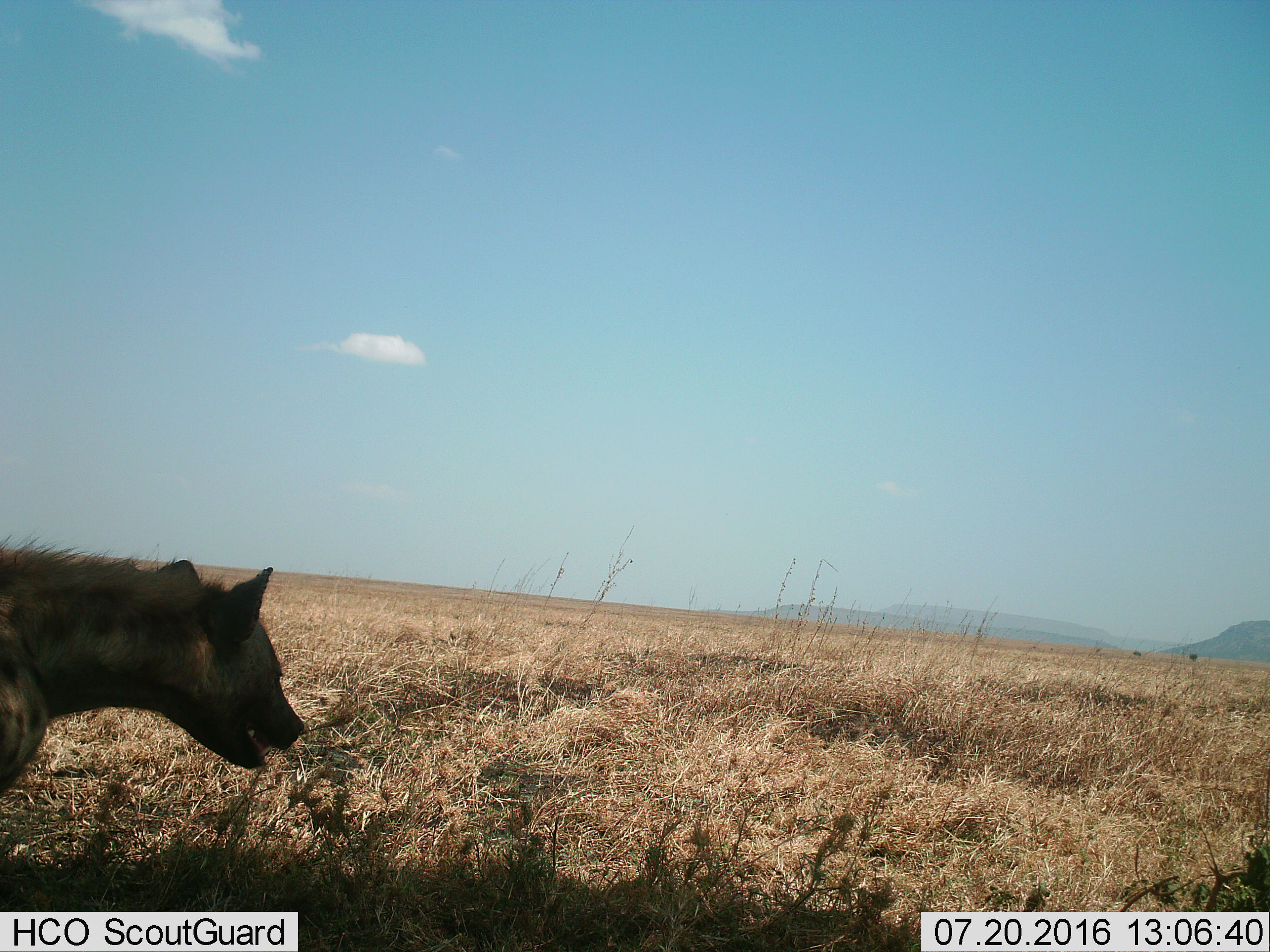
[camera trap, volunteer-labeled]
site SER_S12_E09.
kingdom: Animalia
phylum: Chordata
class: Mammalia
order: Carnivora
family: Hyaenidae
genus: Crocuta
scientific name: Crocuta crocuta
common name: spotted hyena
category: hyenaspotted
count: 1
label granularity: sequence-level